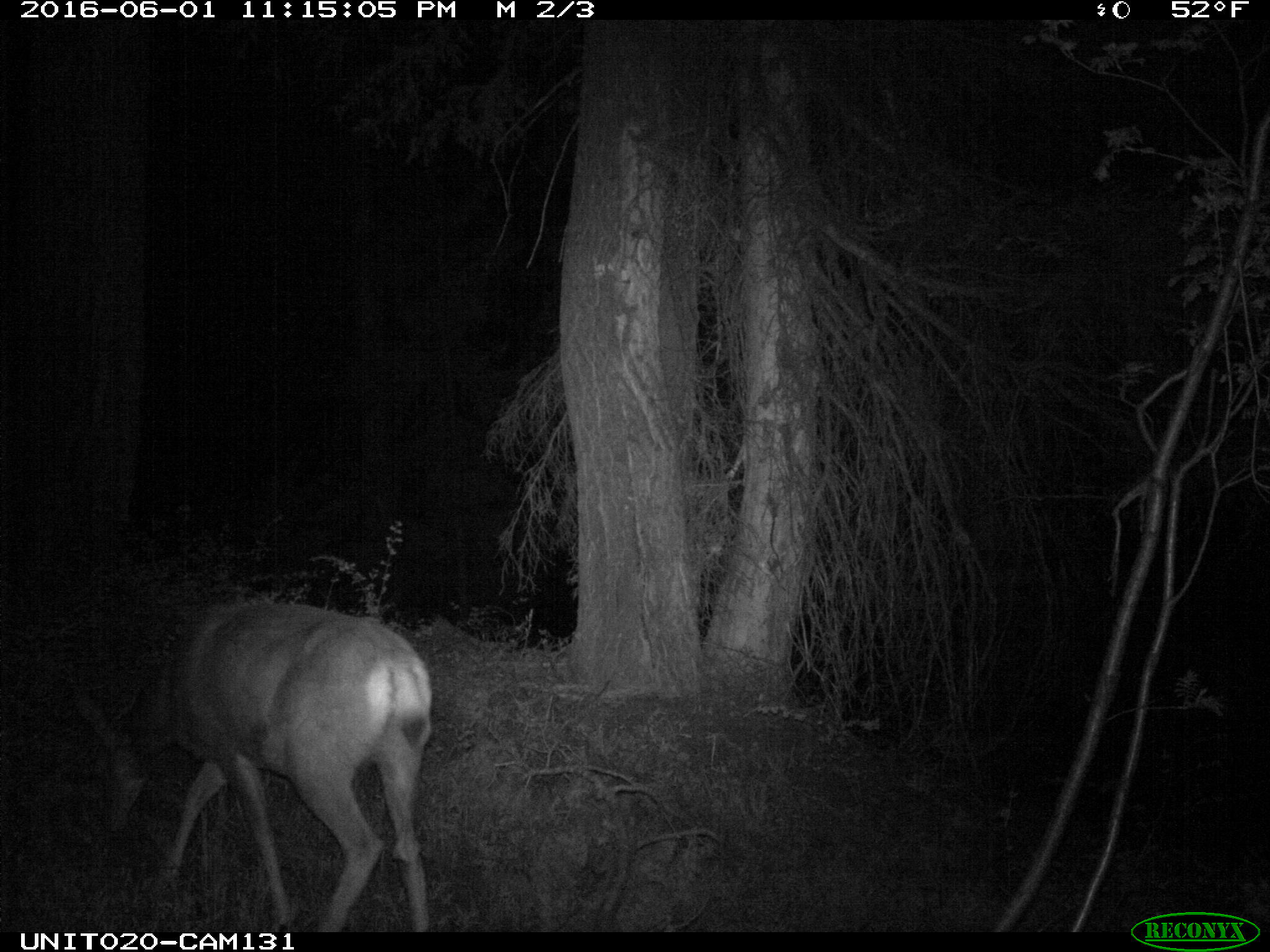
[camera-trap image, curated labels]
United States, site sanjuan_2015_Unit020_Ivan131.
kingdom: Animalia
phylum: Chordata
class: Mammalia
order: Artiodactyla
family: Cervidae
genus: Odocoileus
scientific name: Odocoileus hemionus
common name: mule deer